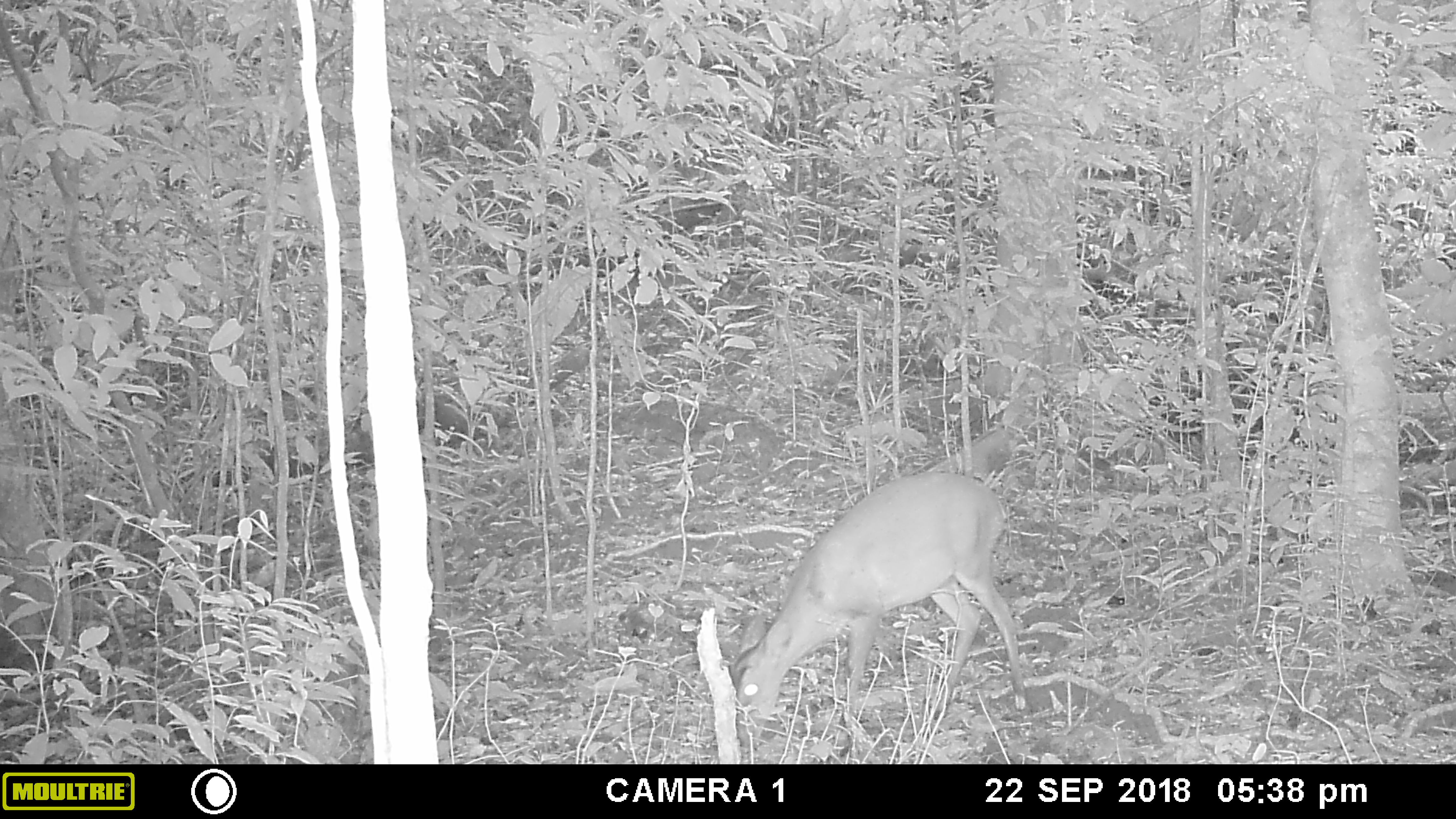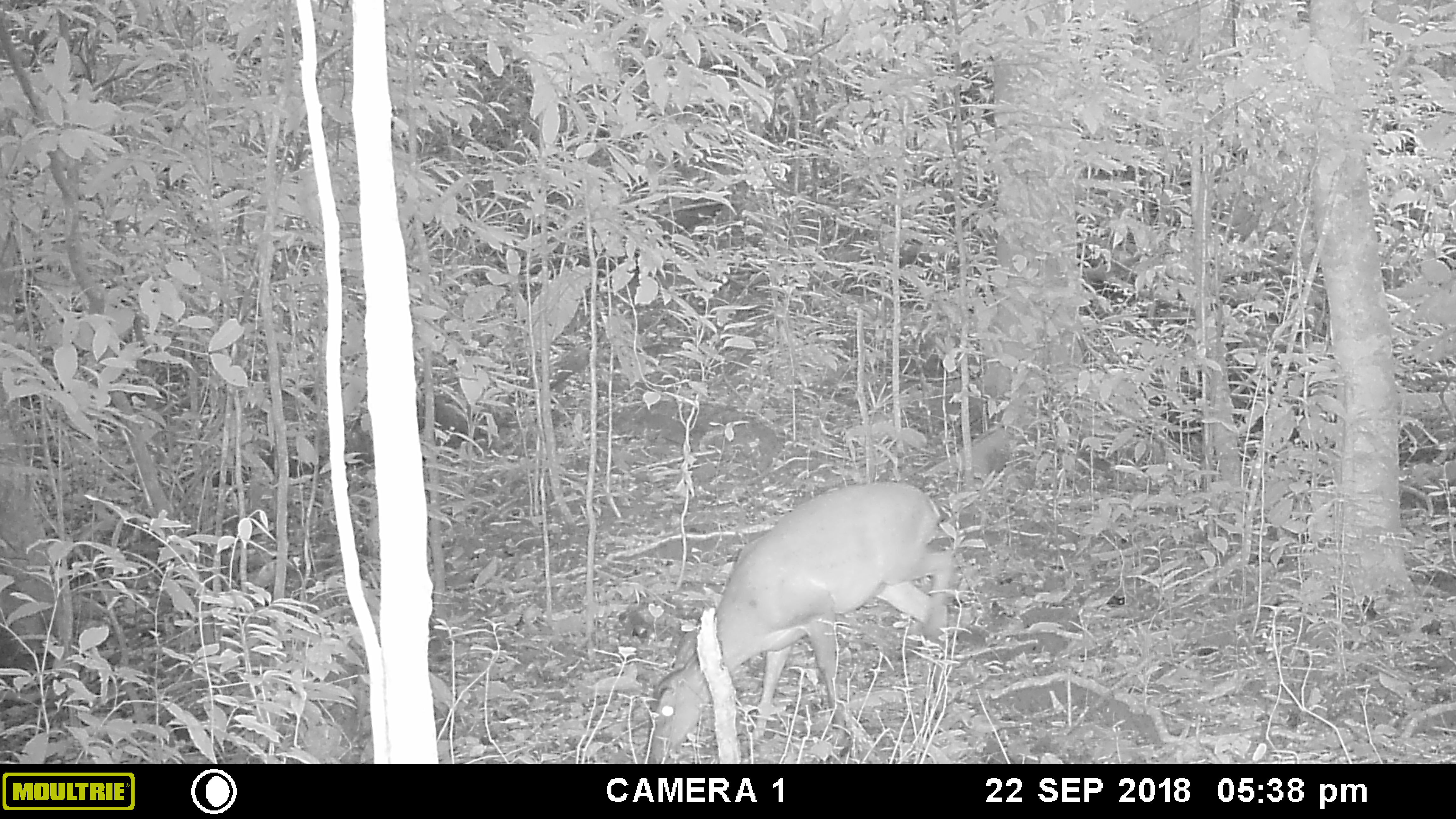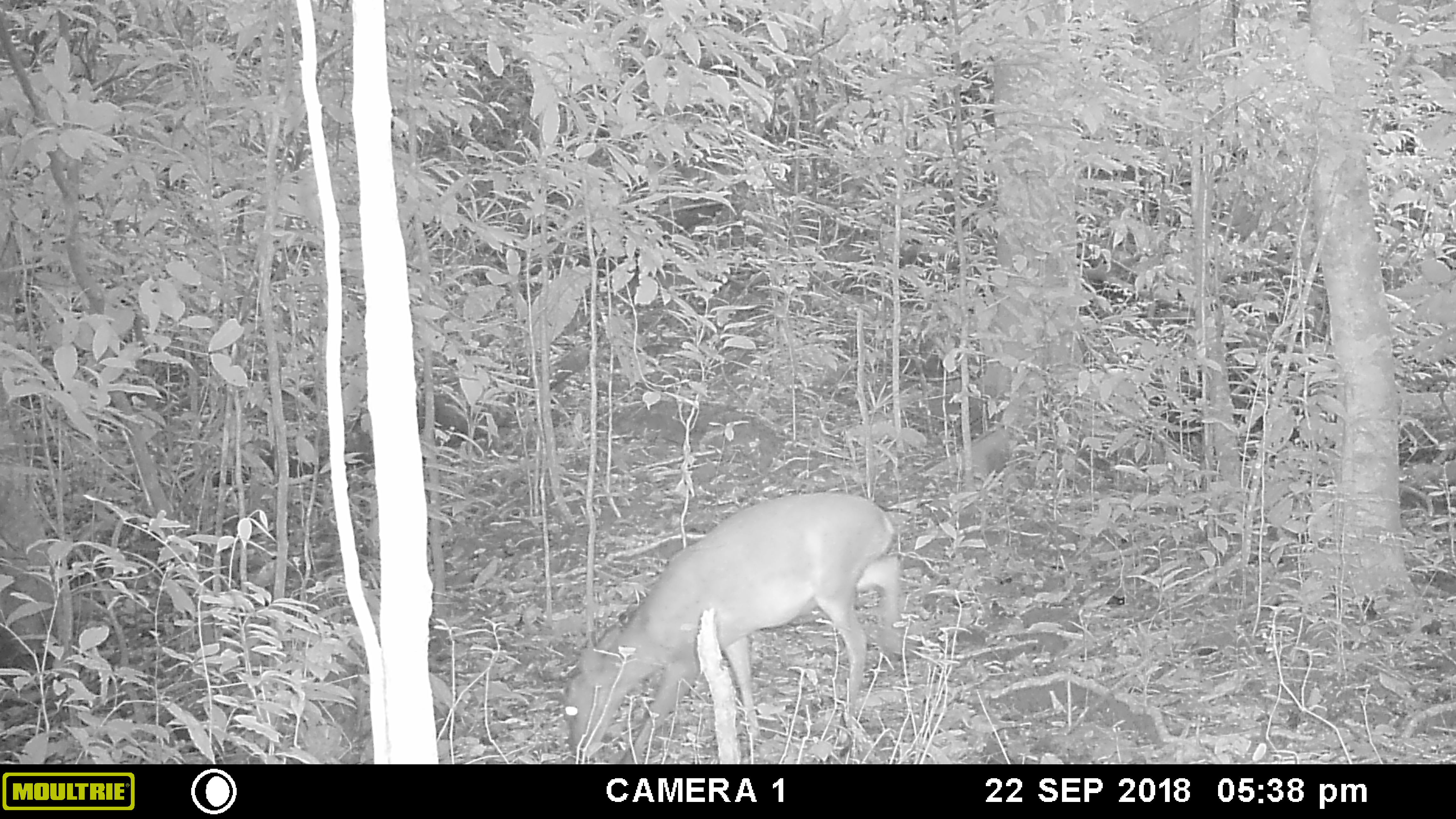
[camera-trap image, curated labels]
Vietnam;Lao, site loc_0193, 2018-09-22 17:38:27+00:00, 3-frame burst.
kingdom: Animalia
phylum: Chordata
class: Mammalia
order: Artiodactyla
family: Cervidae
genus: Muntiacus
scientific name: Muntiacus vuquangensis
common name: large-antlered muntjac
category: large antlered muntjac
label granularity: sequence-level